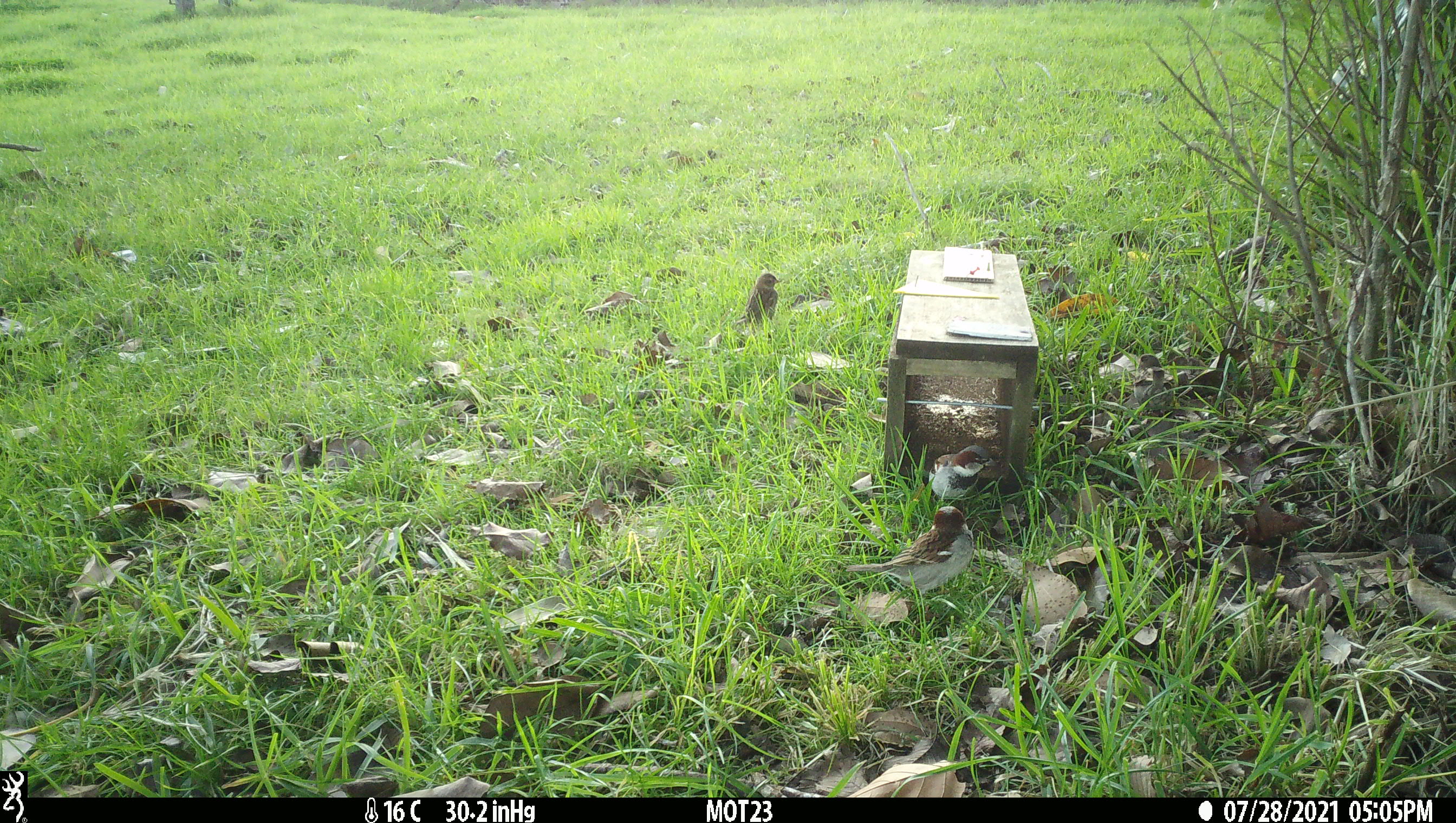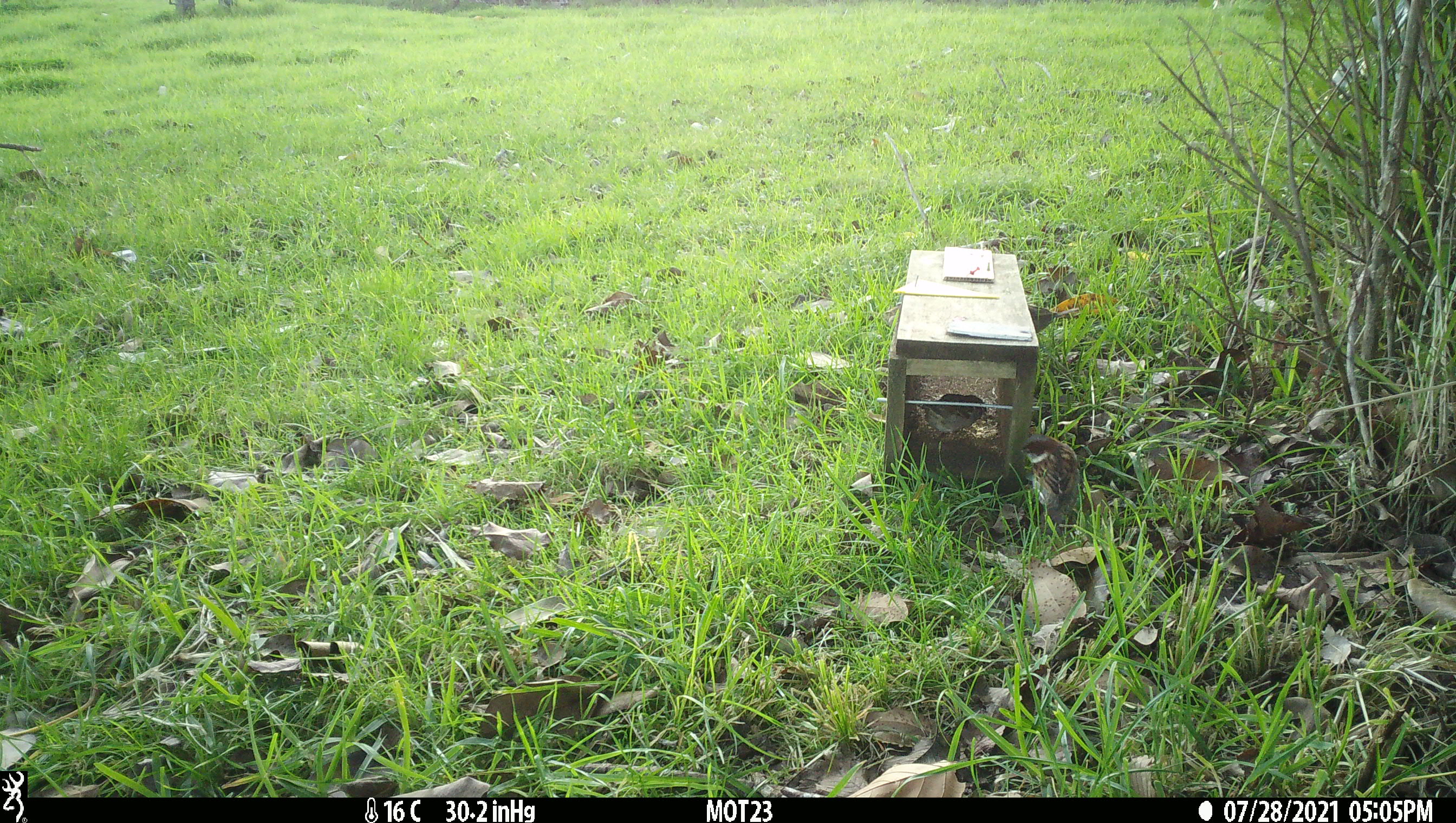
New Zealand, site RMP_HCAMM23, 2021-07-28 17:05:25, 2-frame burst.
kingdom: Animalia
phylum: Chordata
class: Aves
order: Passeriformes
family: Passeridae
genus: Passer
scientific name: Passer domesticus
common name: house sparrow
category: sparrow